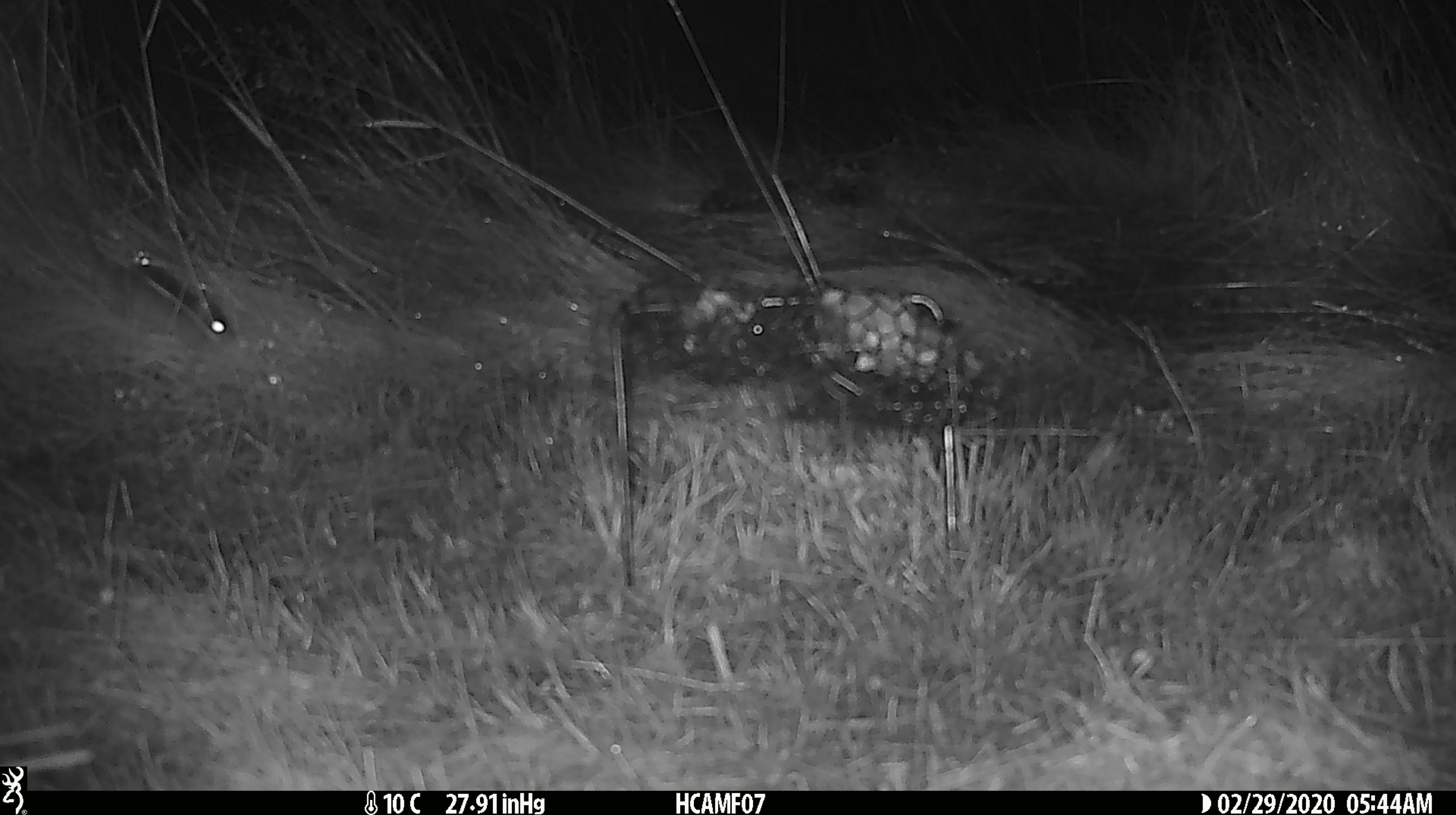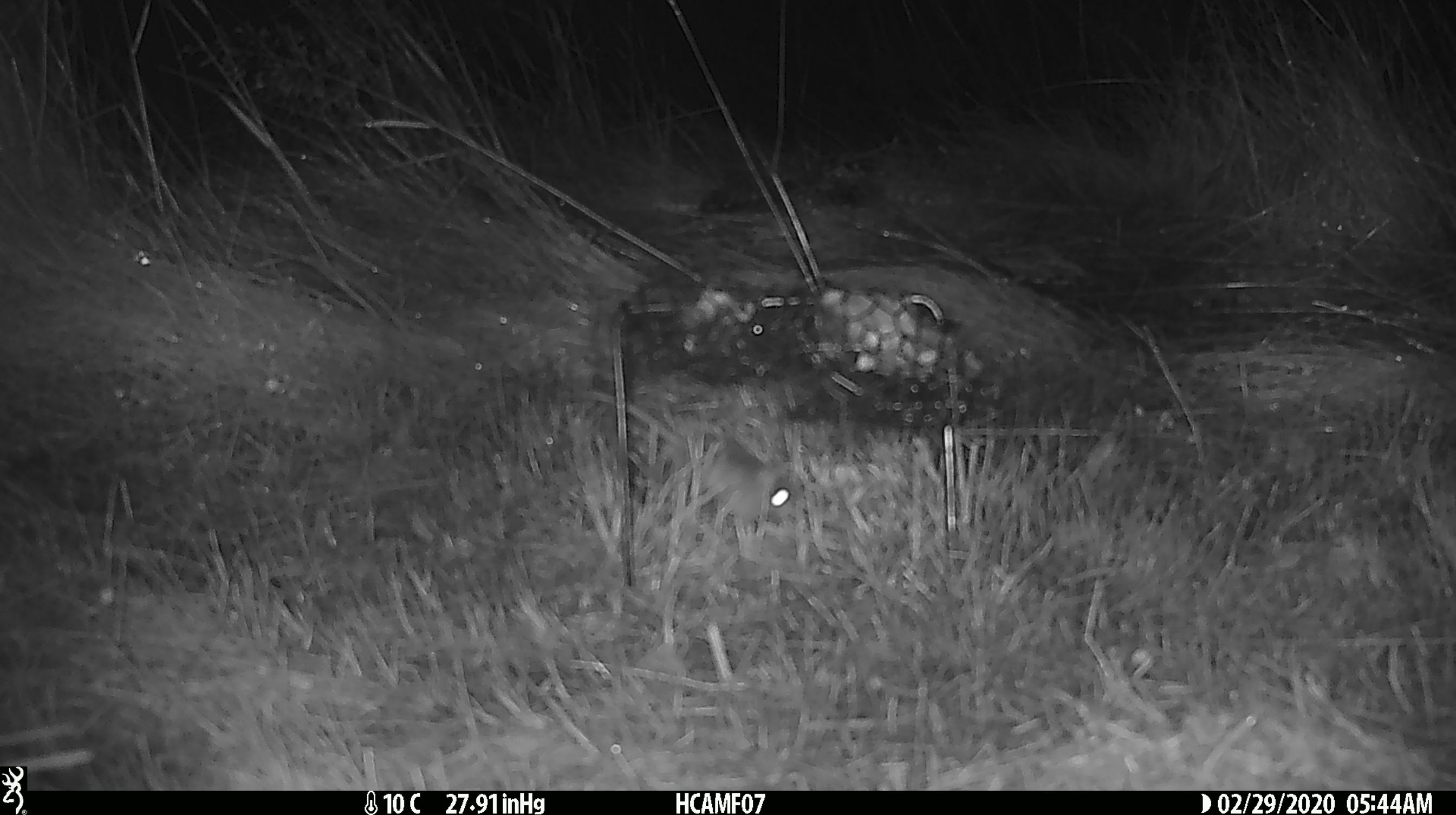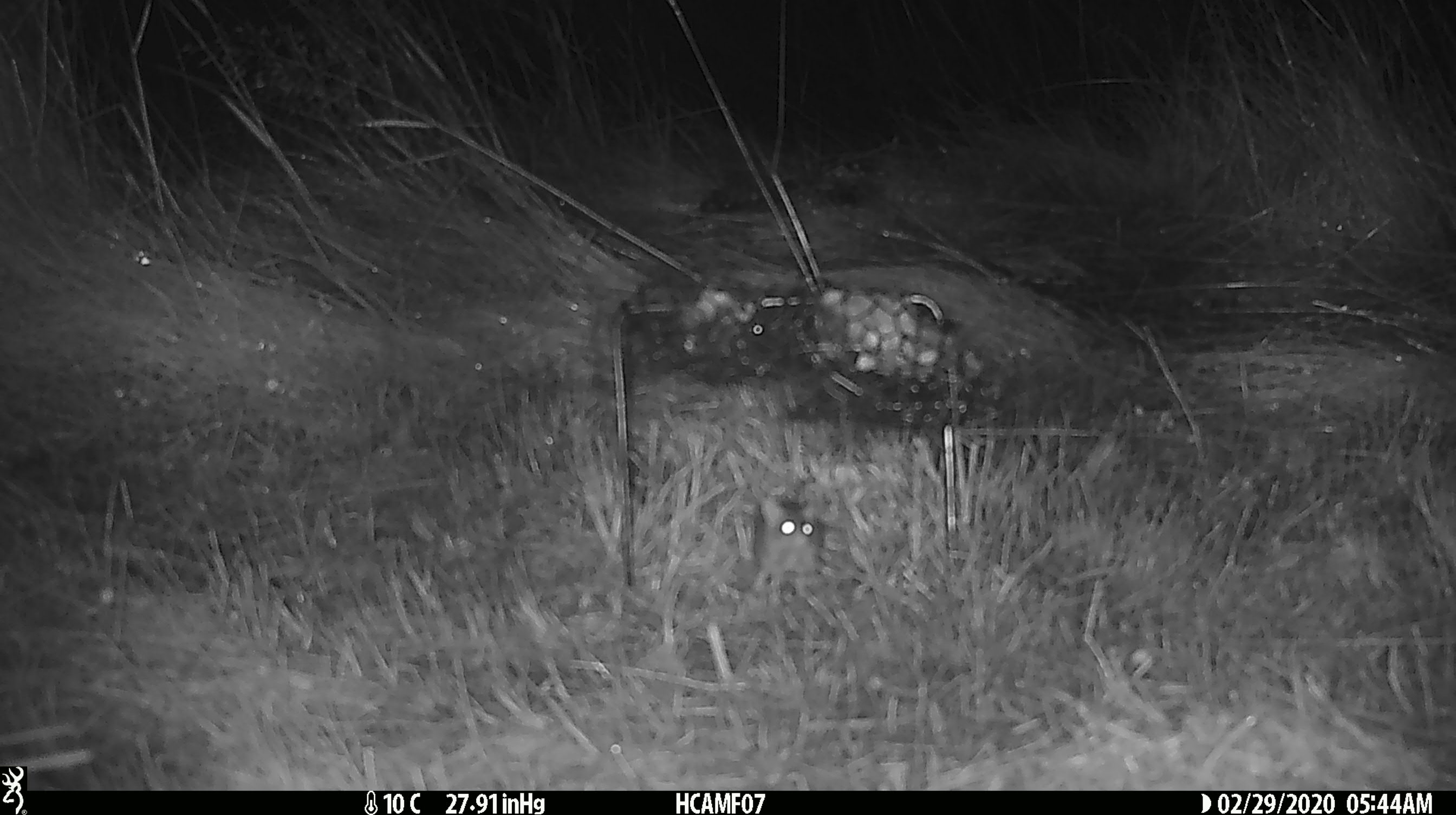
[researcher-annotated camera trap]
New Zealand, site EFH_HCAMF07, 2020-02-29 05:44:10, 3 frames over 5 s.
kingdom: Animalia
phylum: Chordata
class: Mammalia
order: Rodentia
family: Muridae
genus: Mus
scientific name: Mus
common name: mouse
Mouse (Mus).